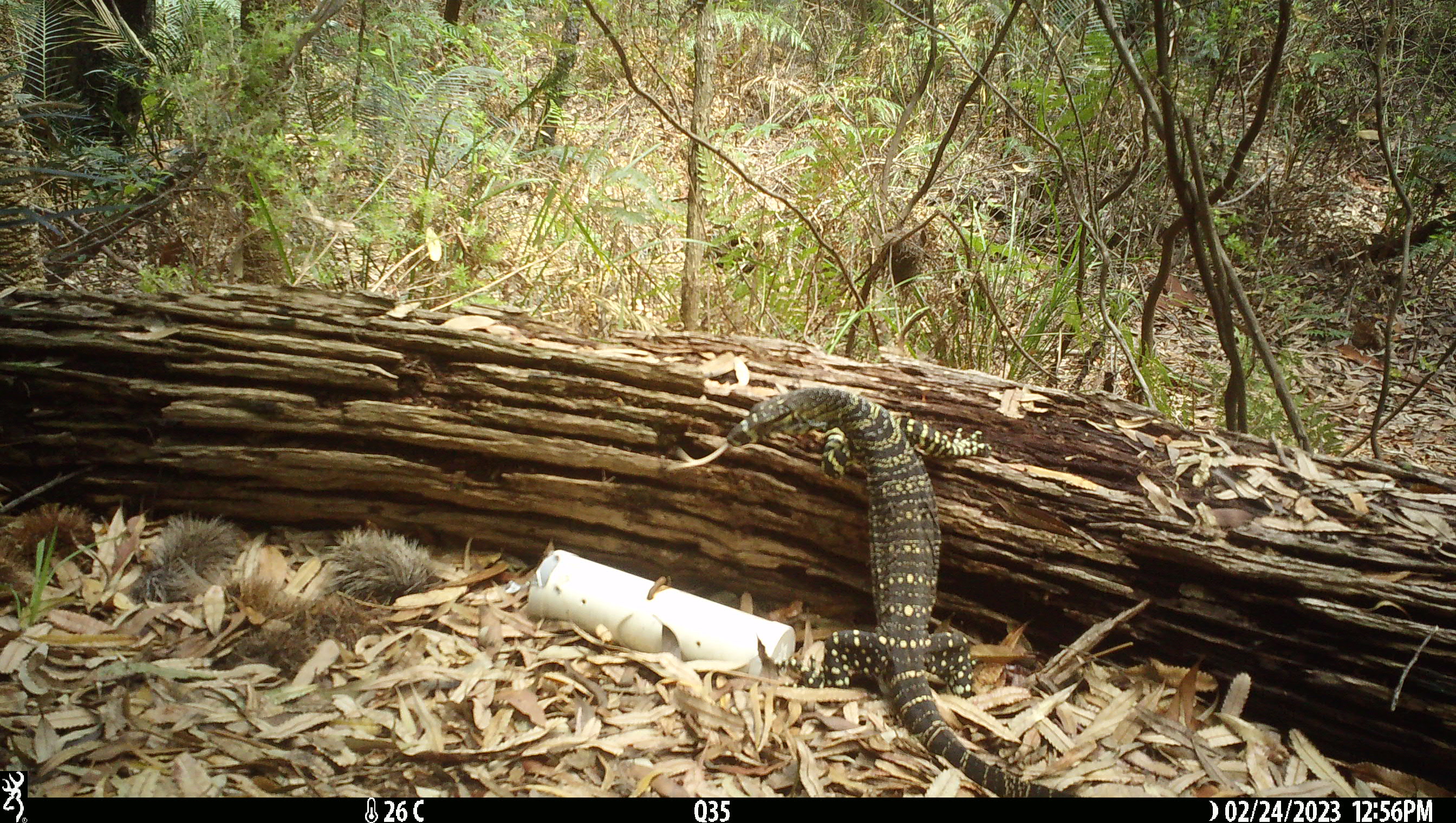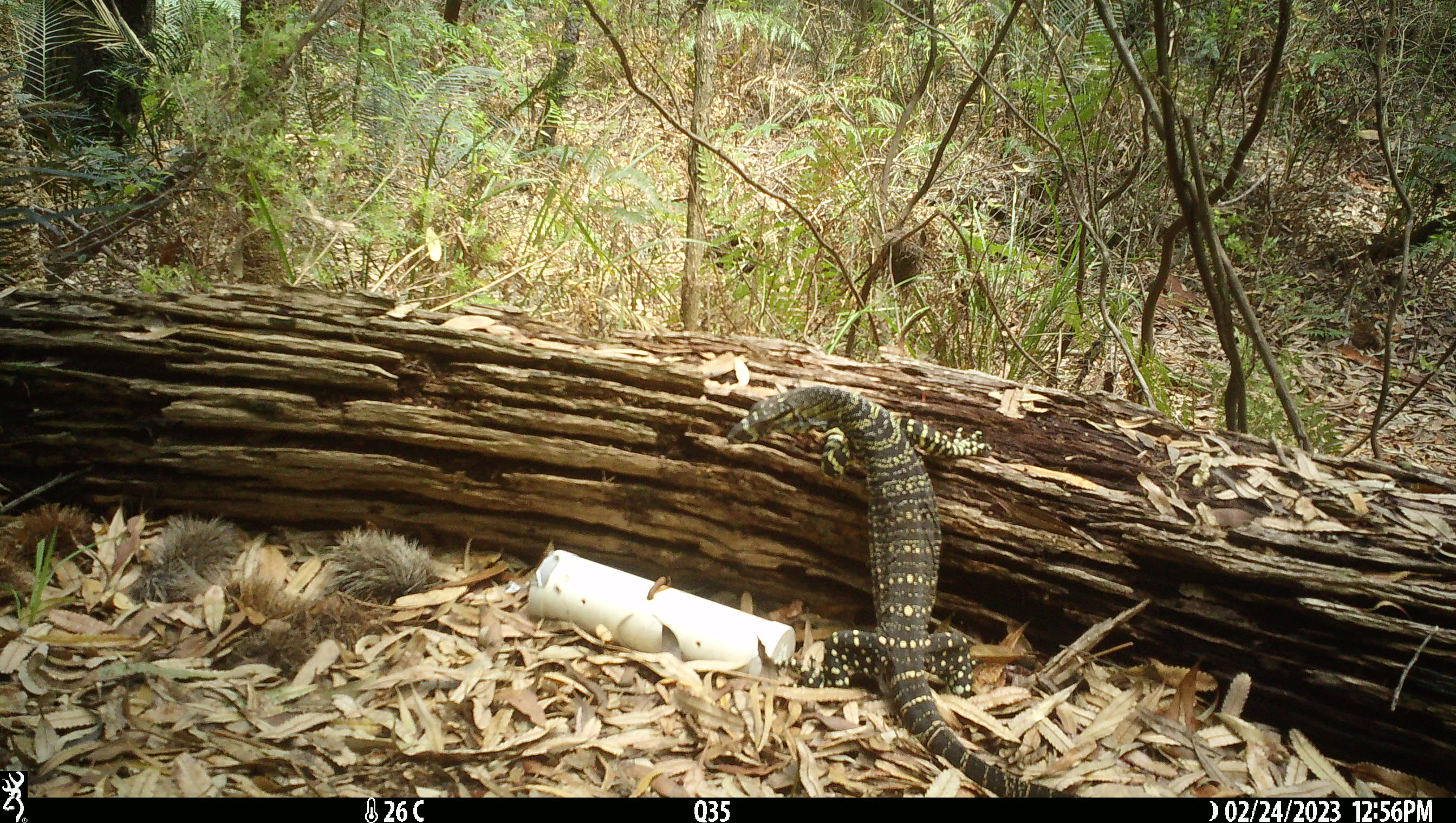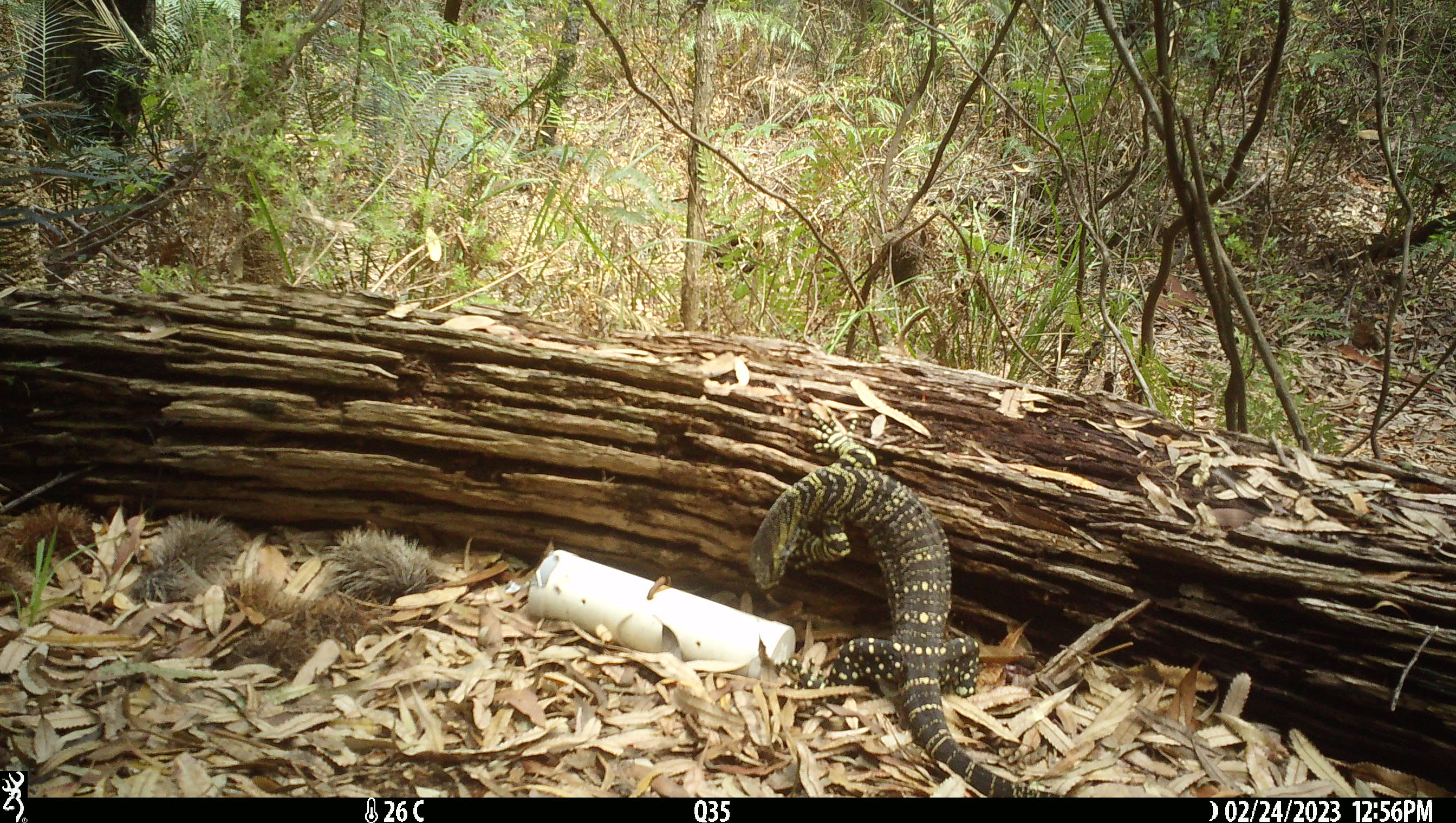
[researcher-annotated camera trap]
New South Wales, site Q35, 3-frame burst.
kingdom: Animalia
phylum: Chordata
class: Reptilia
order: Squamata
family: Varanidae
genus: Varanus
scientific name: Varanus varius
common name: lace monitor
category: goanna